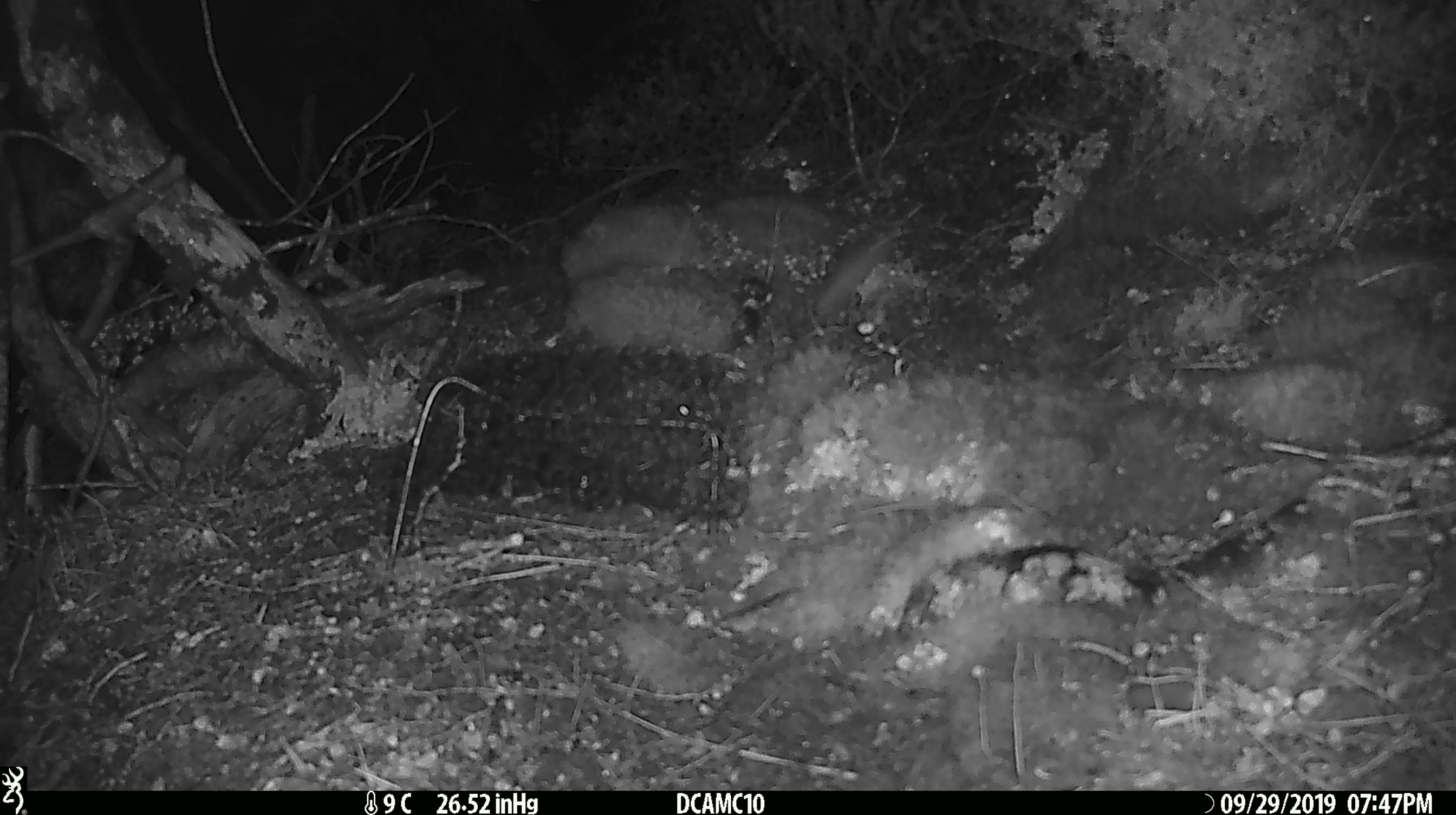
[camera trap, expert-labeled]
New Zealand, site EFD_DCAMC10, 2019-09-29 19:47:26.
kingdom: Animalia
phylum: Chordata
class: Mammalia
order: Rodentia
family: Muridae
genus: Mus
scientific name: Mus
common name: mouse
Mouse (Mus).